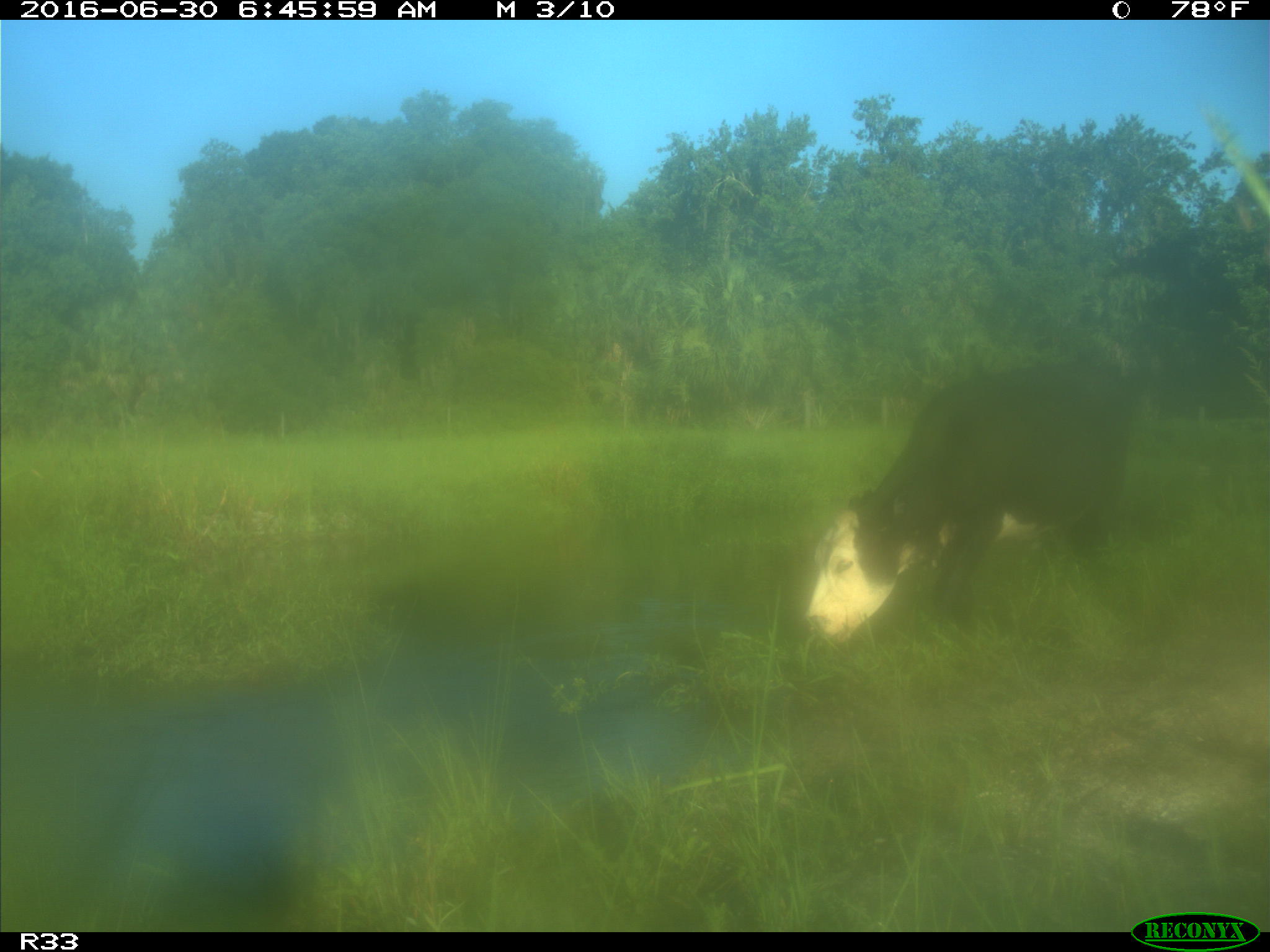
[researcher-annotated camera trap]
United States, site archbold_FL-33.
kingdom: Animalia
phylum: Chordata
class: Mammalia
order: Artiodactyla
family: Bovidae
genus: Bos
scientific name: Bos taurus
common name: domestic cow